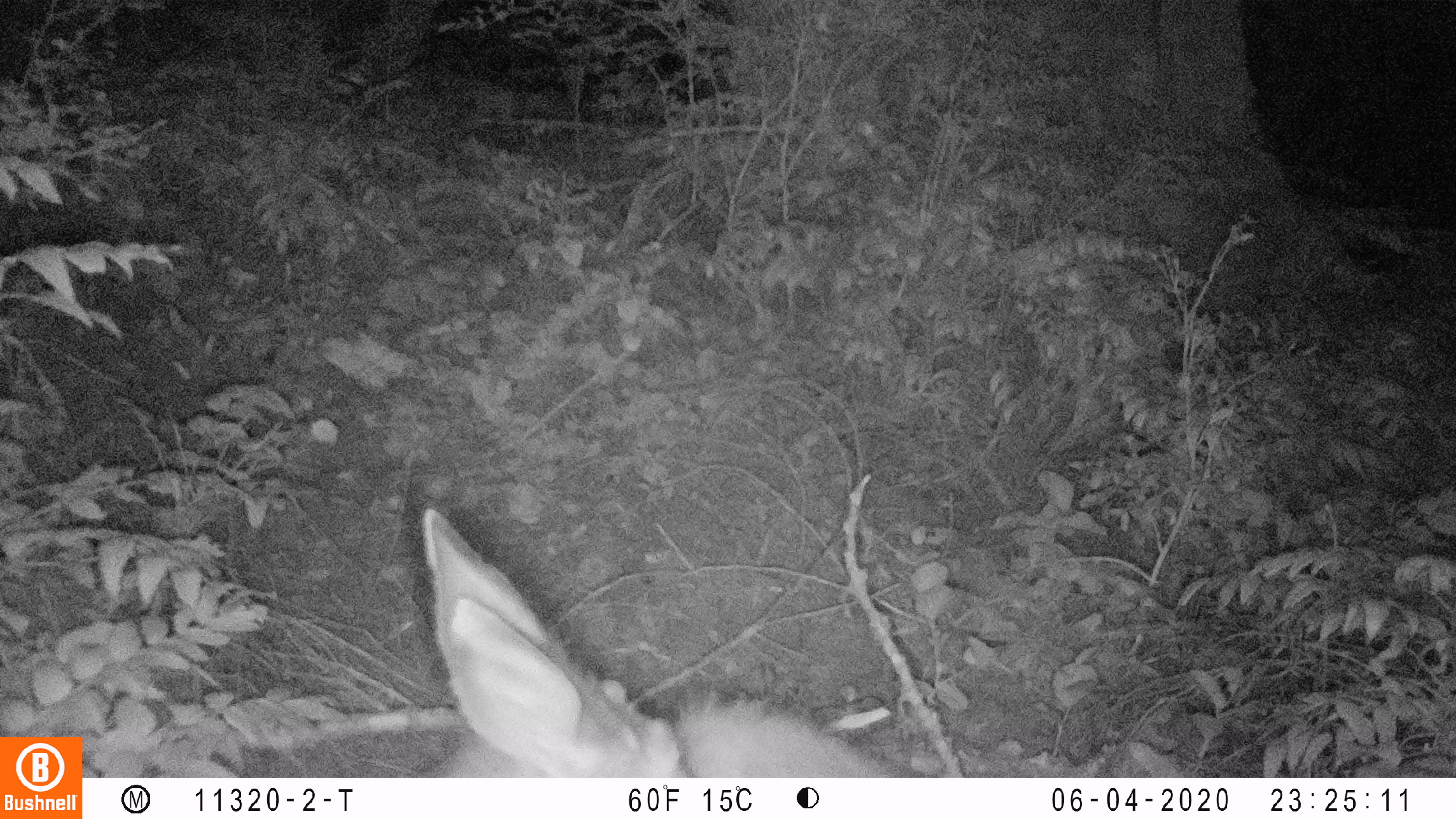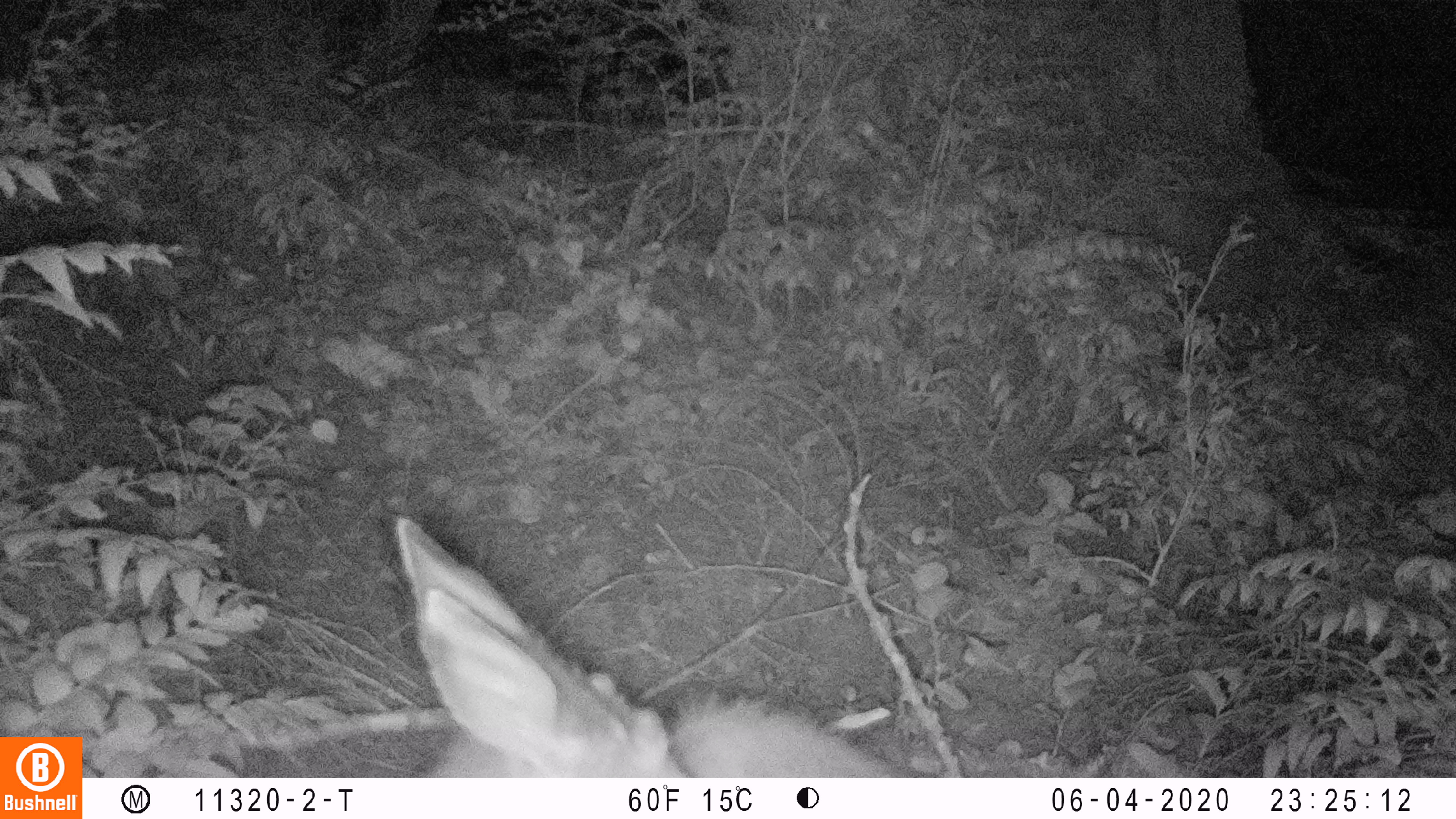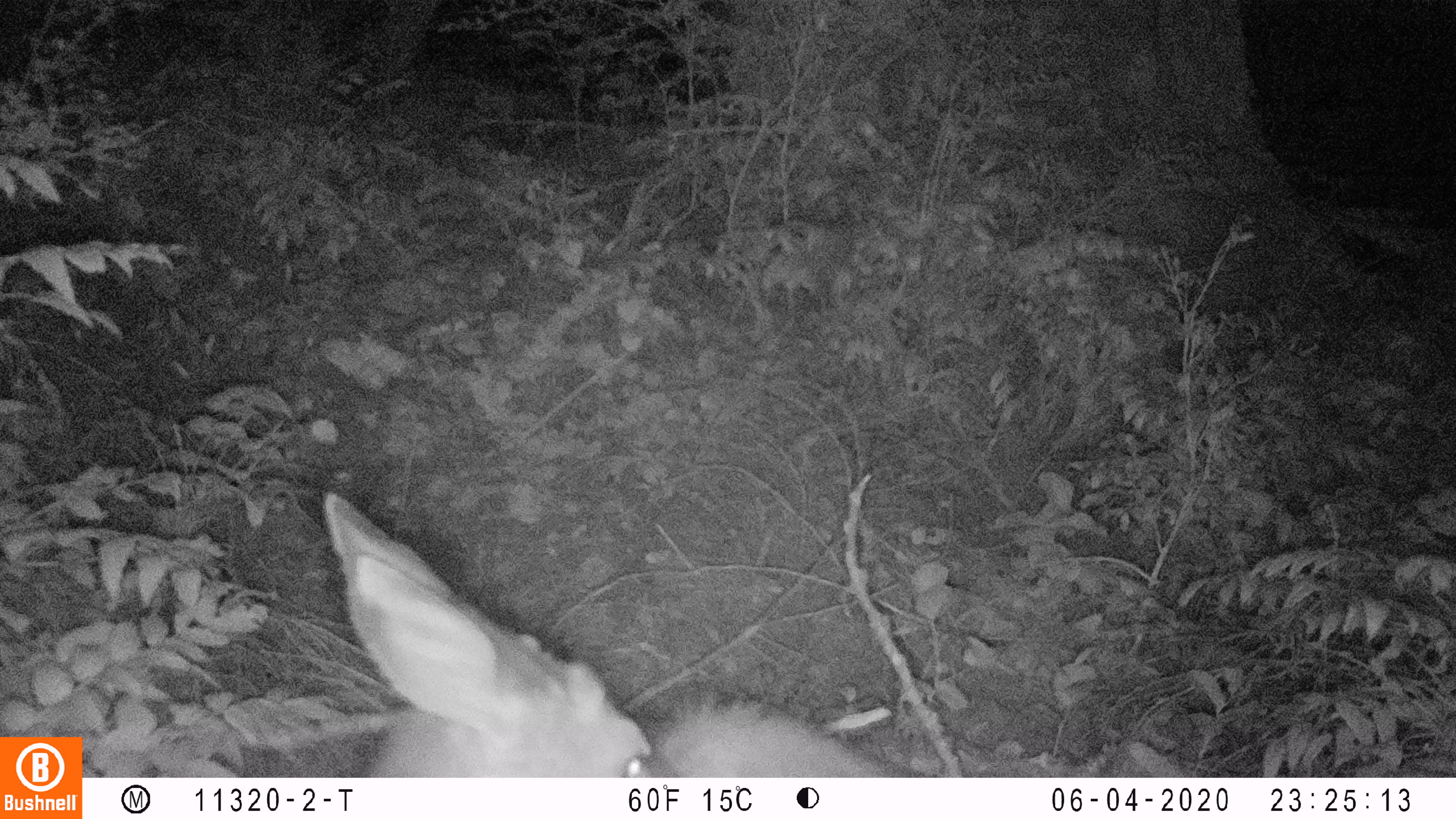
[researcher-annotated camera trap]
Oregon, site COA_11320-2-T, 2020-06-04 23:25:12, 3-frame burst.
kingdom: Animalia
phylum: Chordata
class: Mammalia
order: Artiodactyla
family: Cervidae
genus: Odocoileus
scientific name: Odocoileus hemionus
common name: black-tailed deer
Black-tailed deer (Odocoileus hemionus).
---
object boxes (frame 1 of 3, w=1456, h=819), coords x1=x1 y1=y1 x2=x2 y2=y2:
black-tailed deer: x1=406 y1=499 x2=891 y2=772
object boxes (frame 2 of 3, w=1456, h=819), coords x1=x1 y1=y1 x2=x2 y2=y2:
black-tailed deer: x1=385 y1=505 x2=901 y2=772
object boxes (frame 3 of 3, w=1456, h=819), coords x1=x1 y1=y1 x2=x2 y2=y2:
black-tailed deer: x1=315 y1=488 x2=914 y2=770